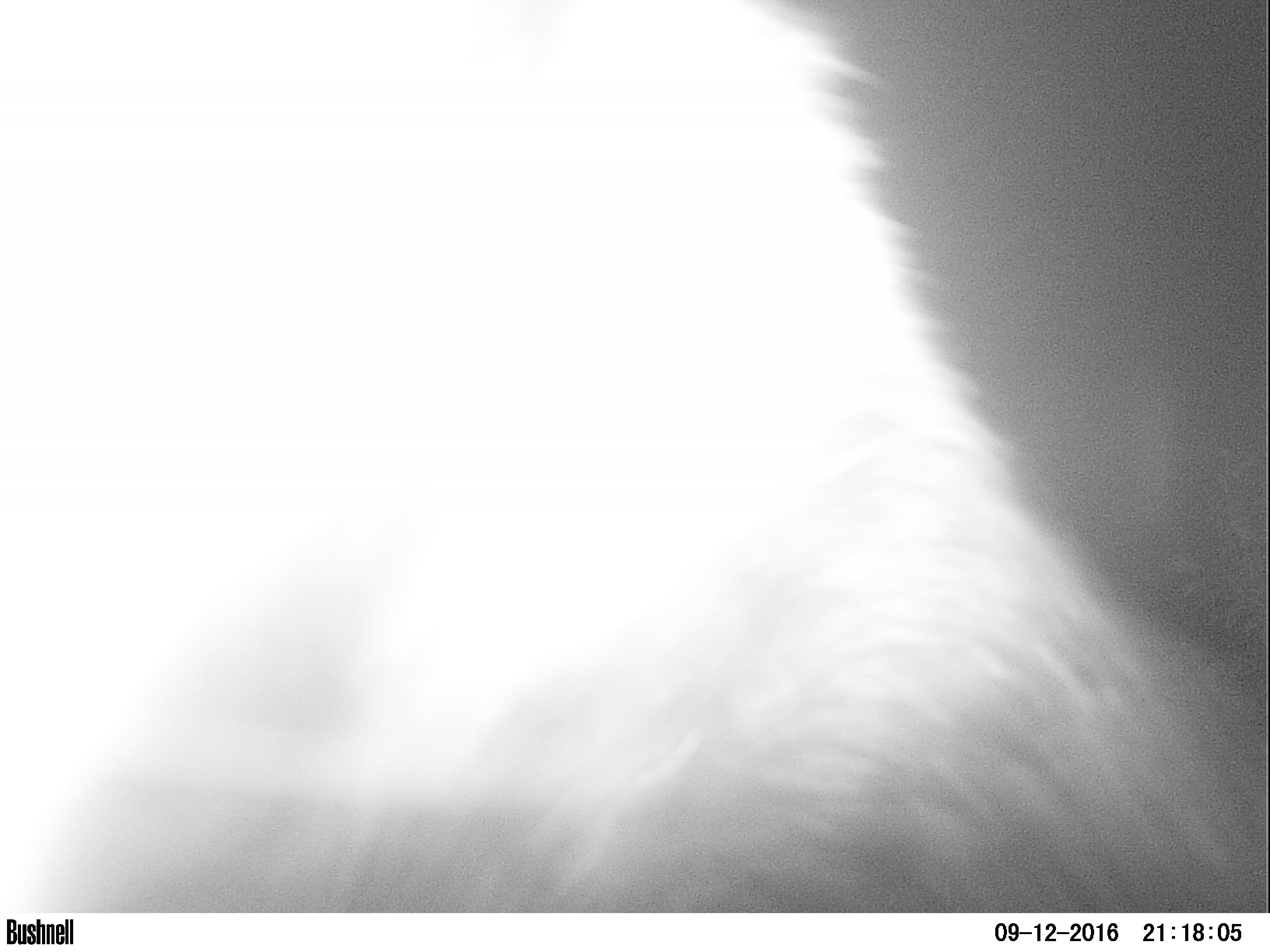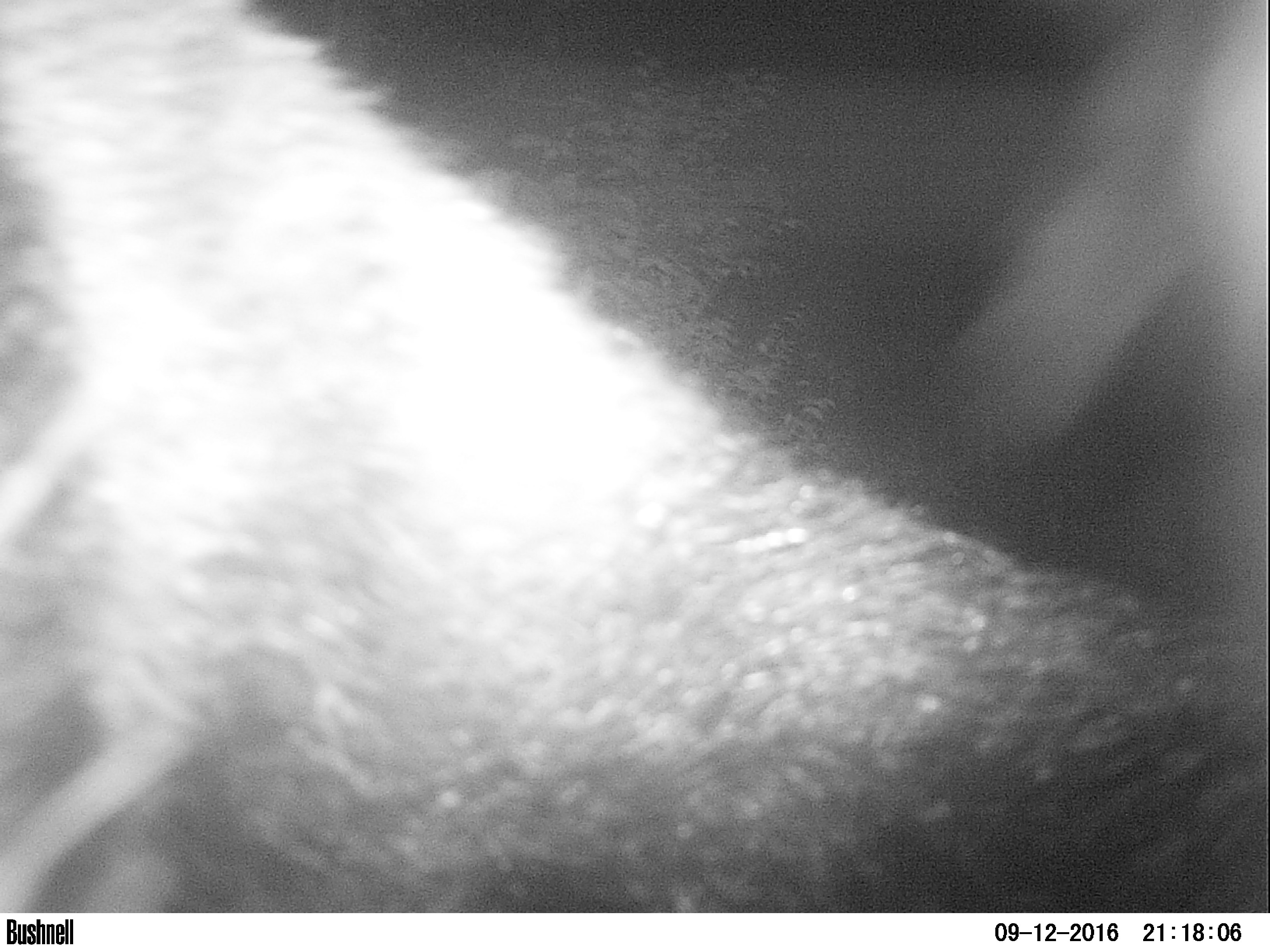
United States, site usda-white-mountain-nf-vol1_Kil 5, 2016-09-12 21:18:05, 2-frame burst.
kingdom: Animalia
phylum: Chordata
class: Mammalia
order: Artiodactyla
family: Cervidae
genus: Alces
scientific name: Alces alces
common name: moose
Moose (Alces alces).